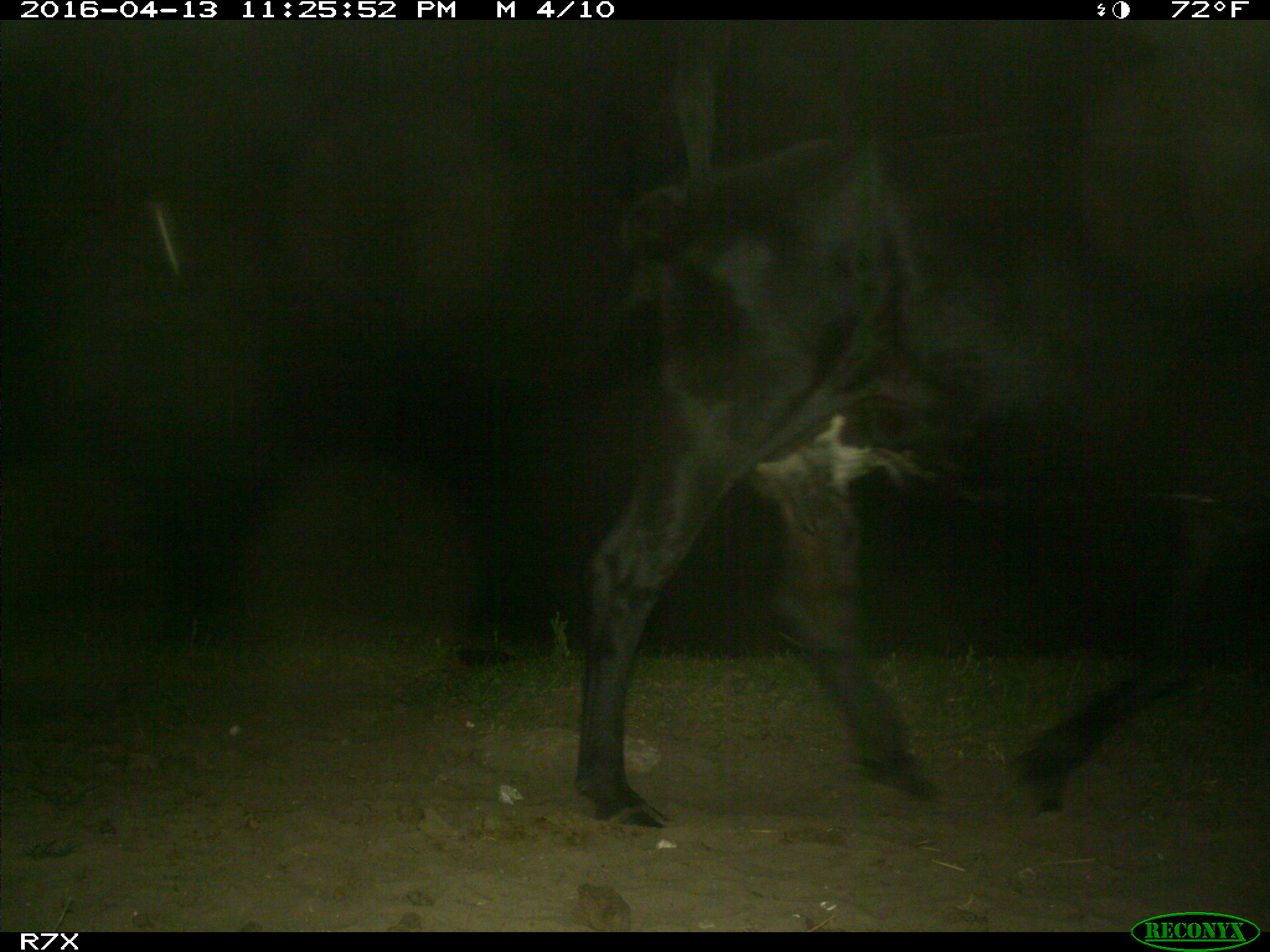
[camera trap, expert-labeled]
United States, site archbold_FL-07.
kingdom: Animalia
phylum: Chordata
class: Mammalia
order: Artiodactyla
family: Bovidae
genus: Bos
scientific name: Bos taurus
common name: domestic cow